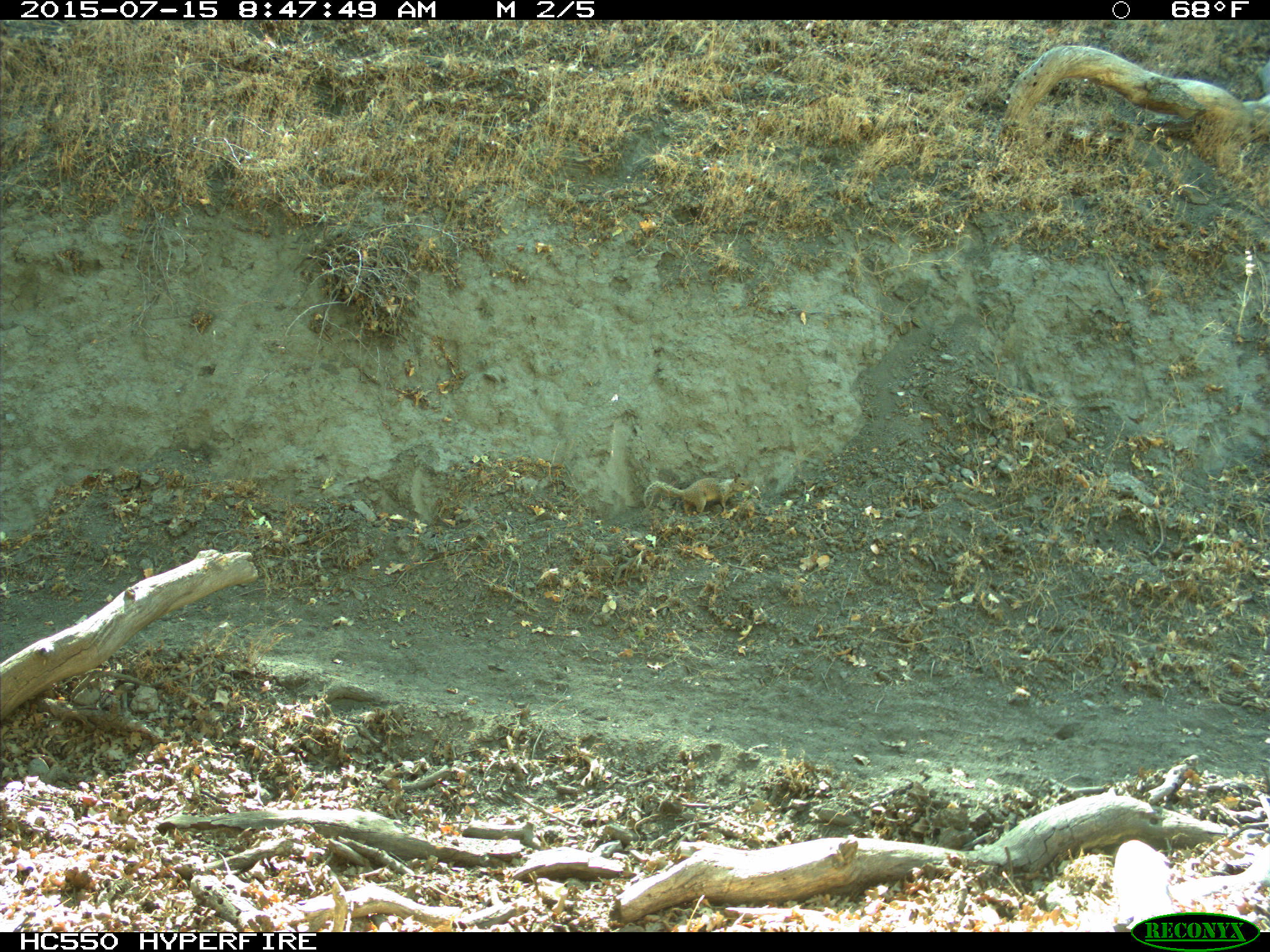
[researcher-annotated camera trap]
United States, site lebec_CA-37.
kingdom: Animalia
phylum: Chordata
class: Mammalia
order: Rodentia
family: Sciuridae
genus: Otospermophilus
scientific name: Otospermophilus beecheyi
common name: california ground squirrel